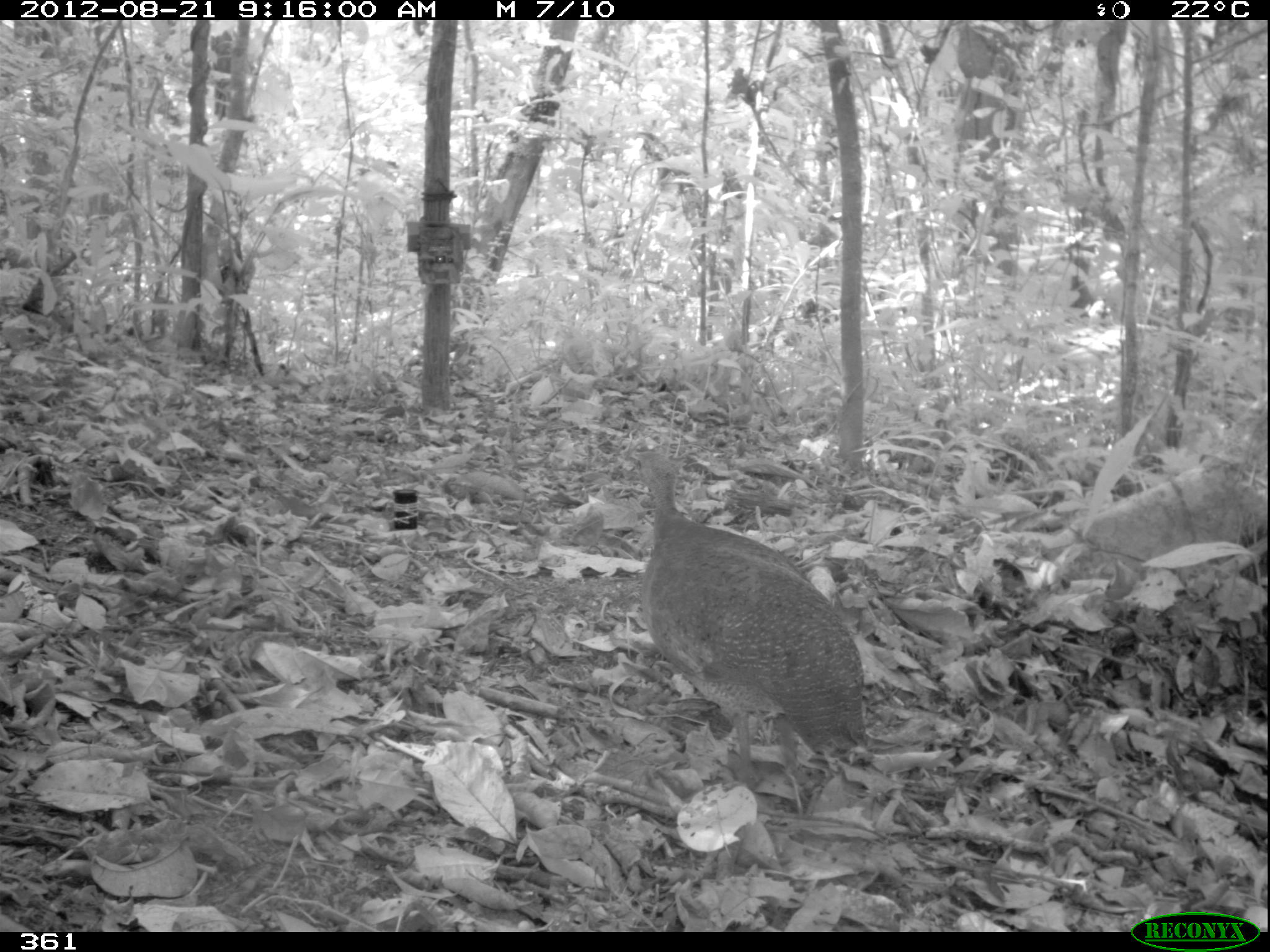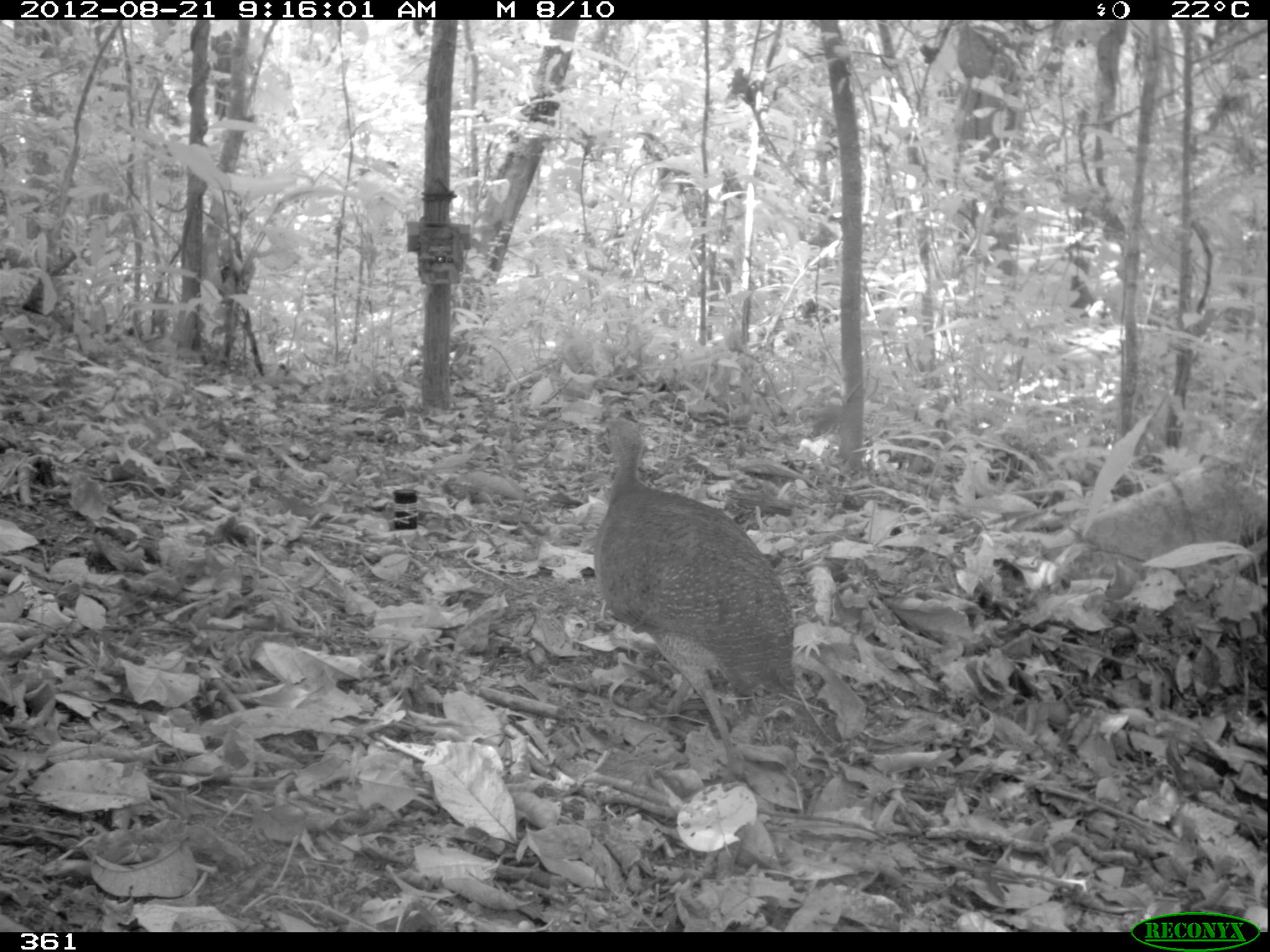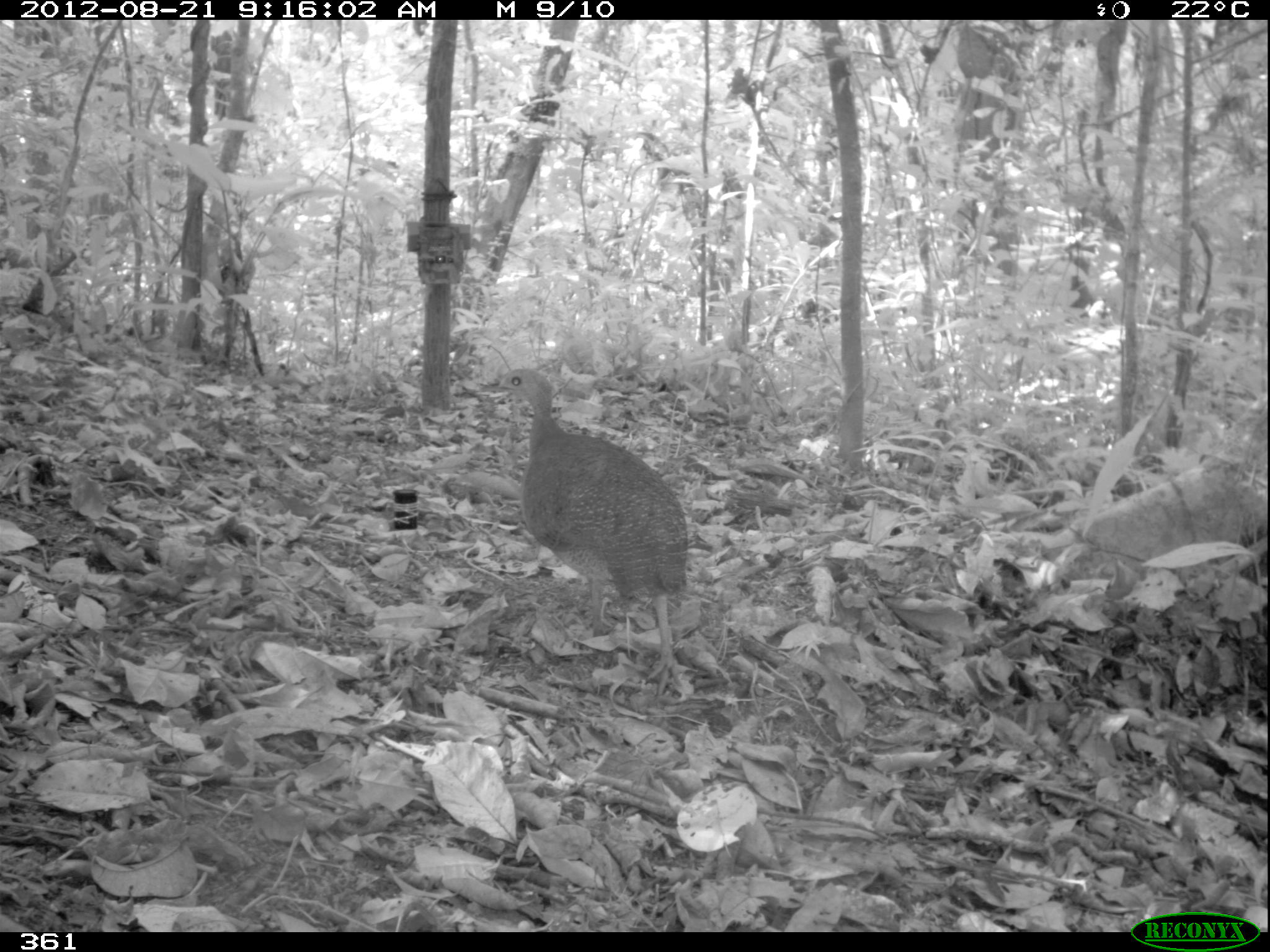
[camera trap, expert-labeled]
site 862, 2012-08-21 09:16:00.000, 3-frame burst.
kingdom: Animalia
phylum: Chordata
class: Aves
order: Galliformes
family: Phasianidae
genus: Alectoris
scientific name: Alectoris rufa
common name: red-legged partridge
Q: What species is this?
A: Alectoris rufa (red-legged partridge).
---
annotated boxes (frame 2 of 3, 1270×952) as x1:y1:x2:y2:
alectoris rufa: 595:414:795:784